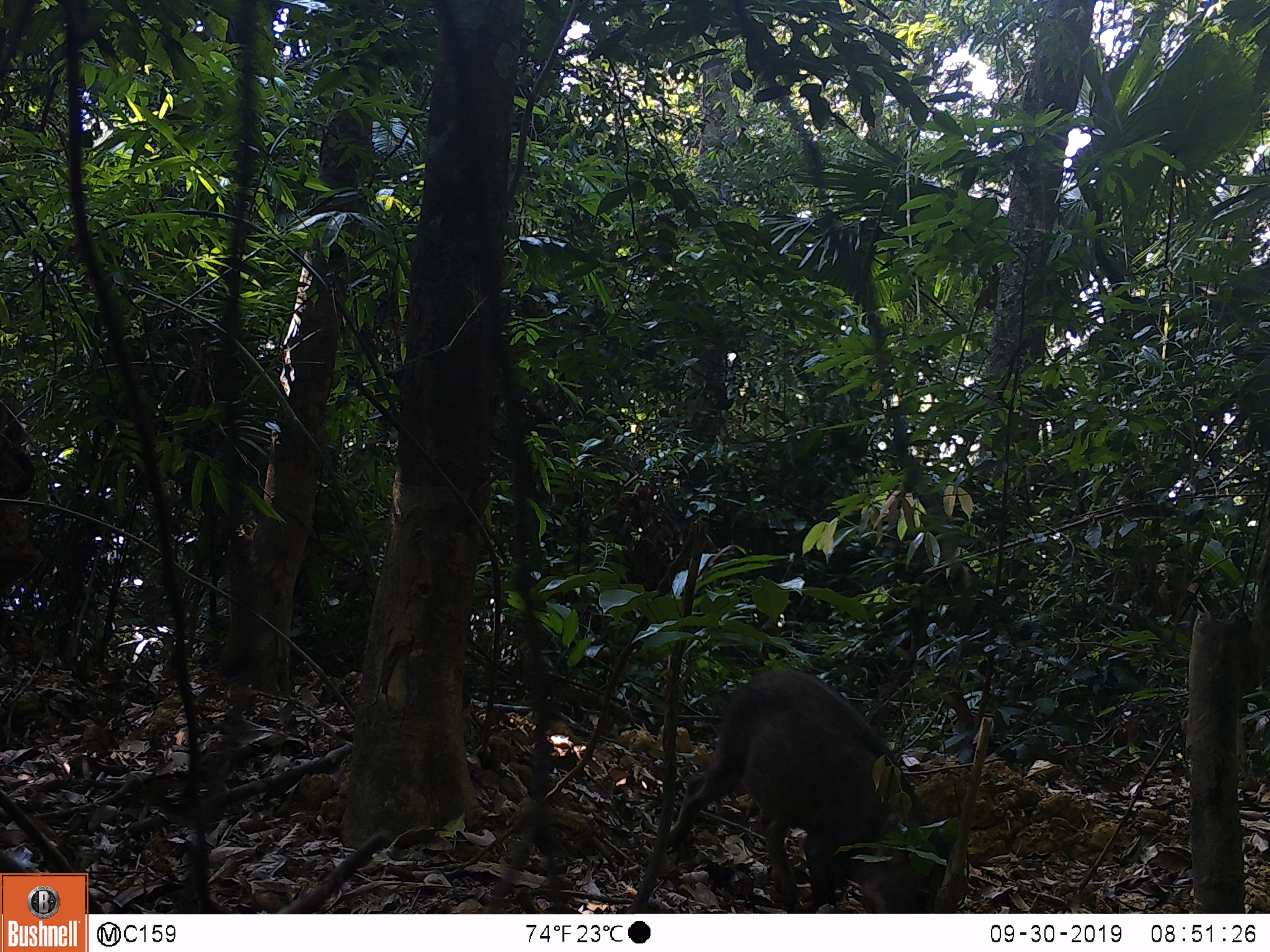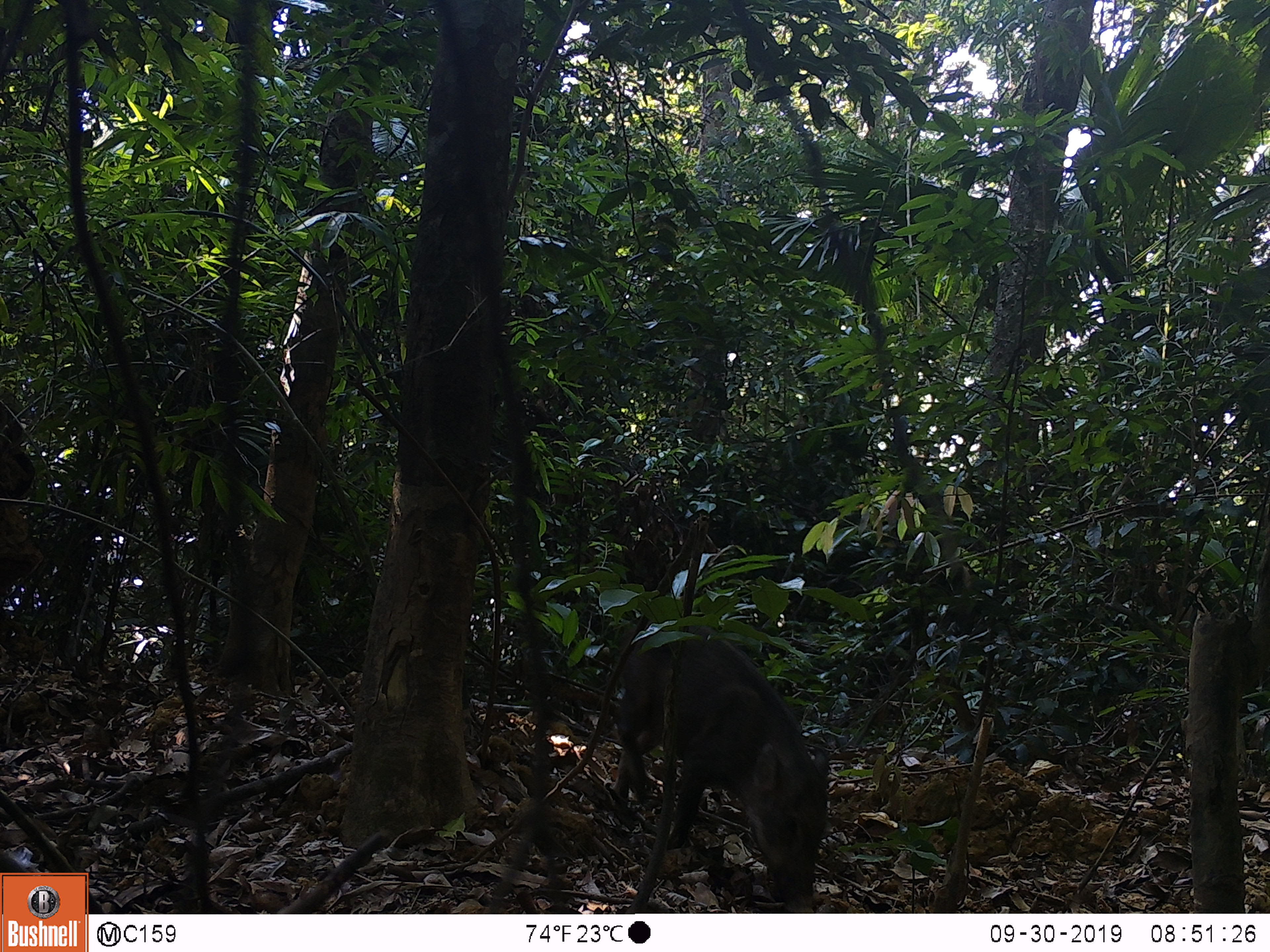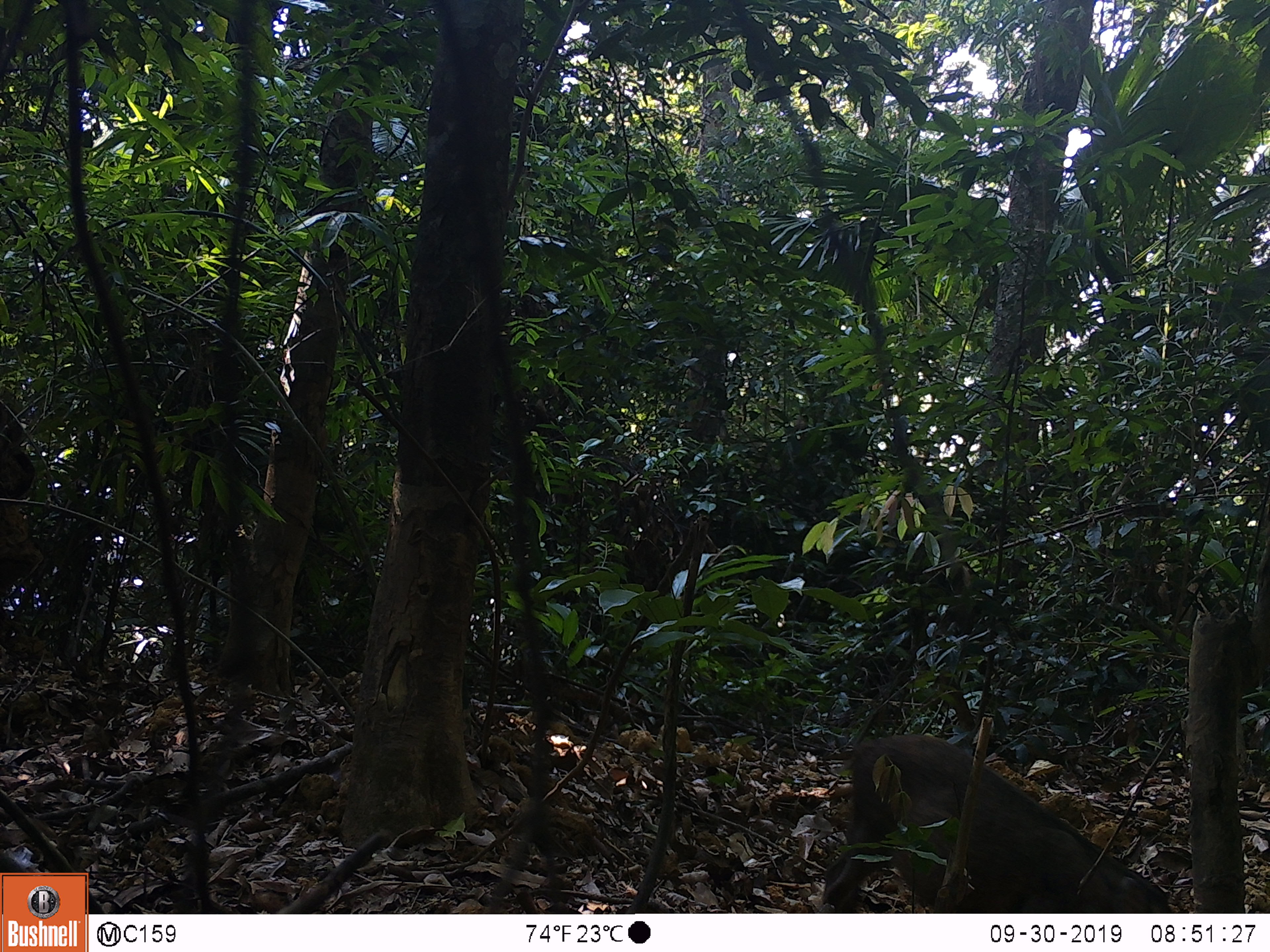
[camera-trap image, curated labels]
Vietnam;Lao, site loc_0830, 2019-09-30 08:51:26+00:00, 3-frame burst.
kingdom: Animalia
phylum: Chordata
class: Mammalia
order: Artiodactyla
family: Suidae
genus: Sus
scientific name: Sus scrofa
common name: eurasian wild pig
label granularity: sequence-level